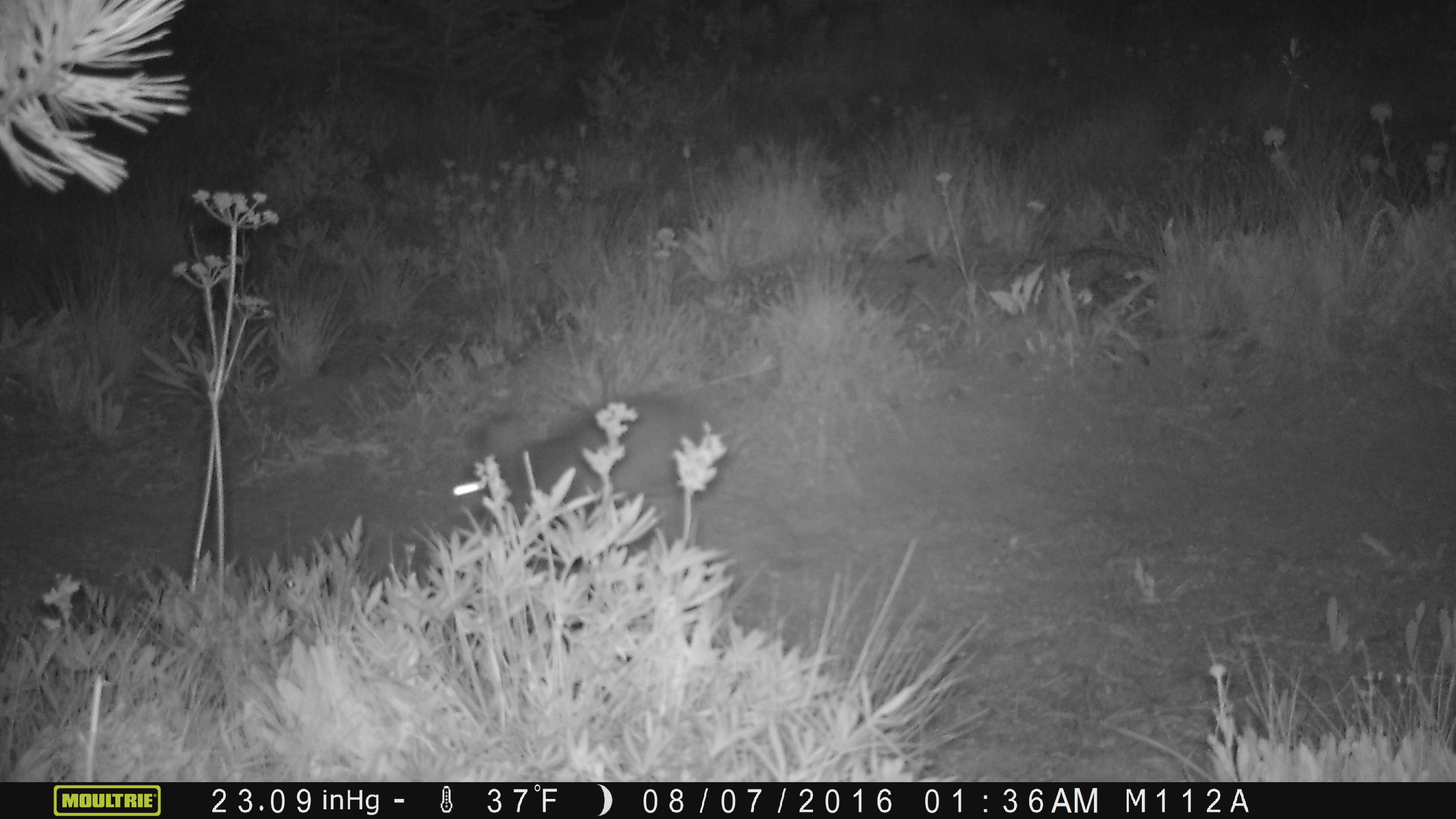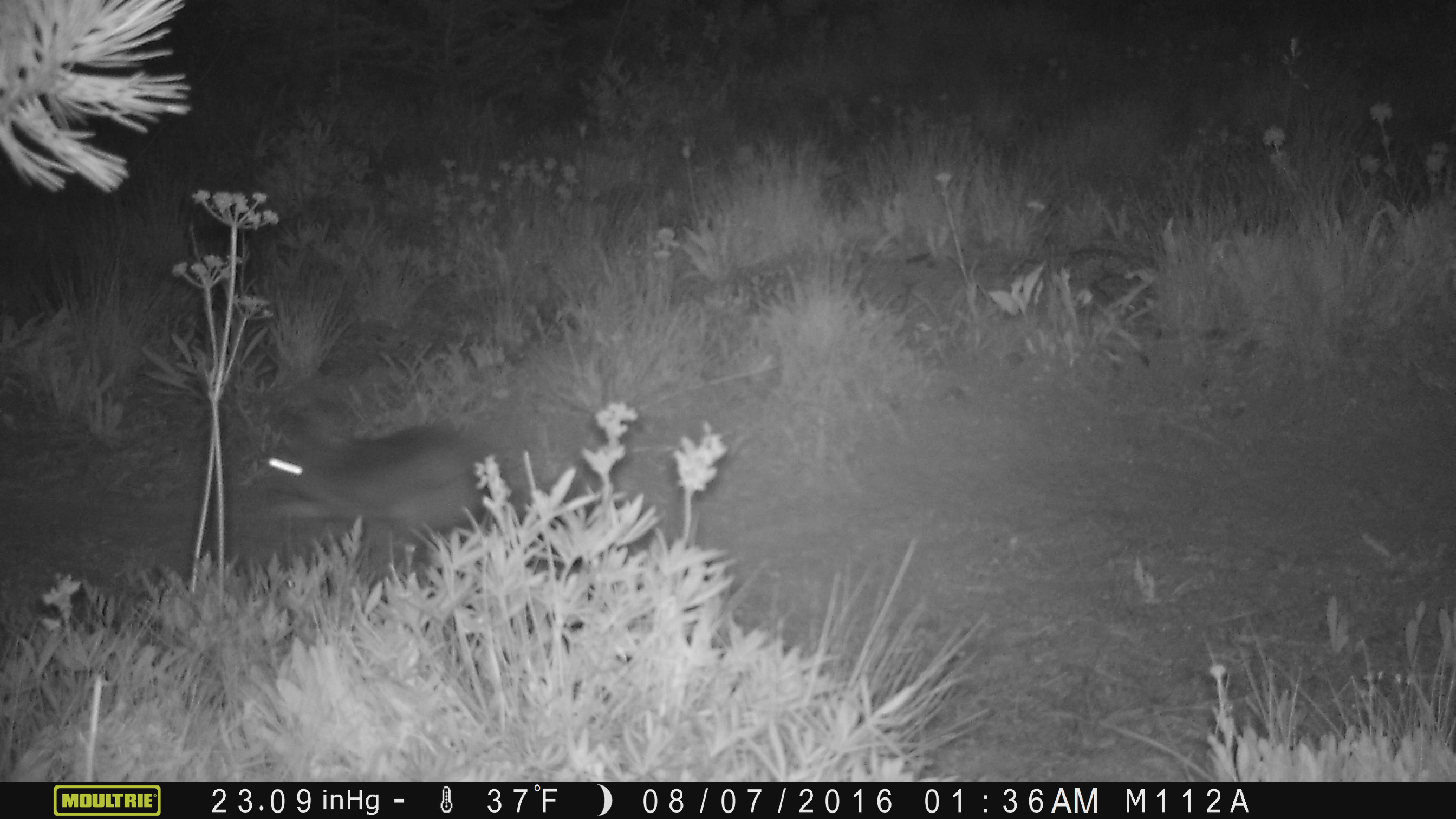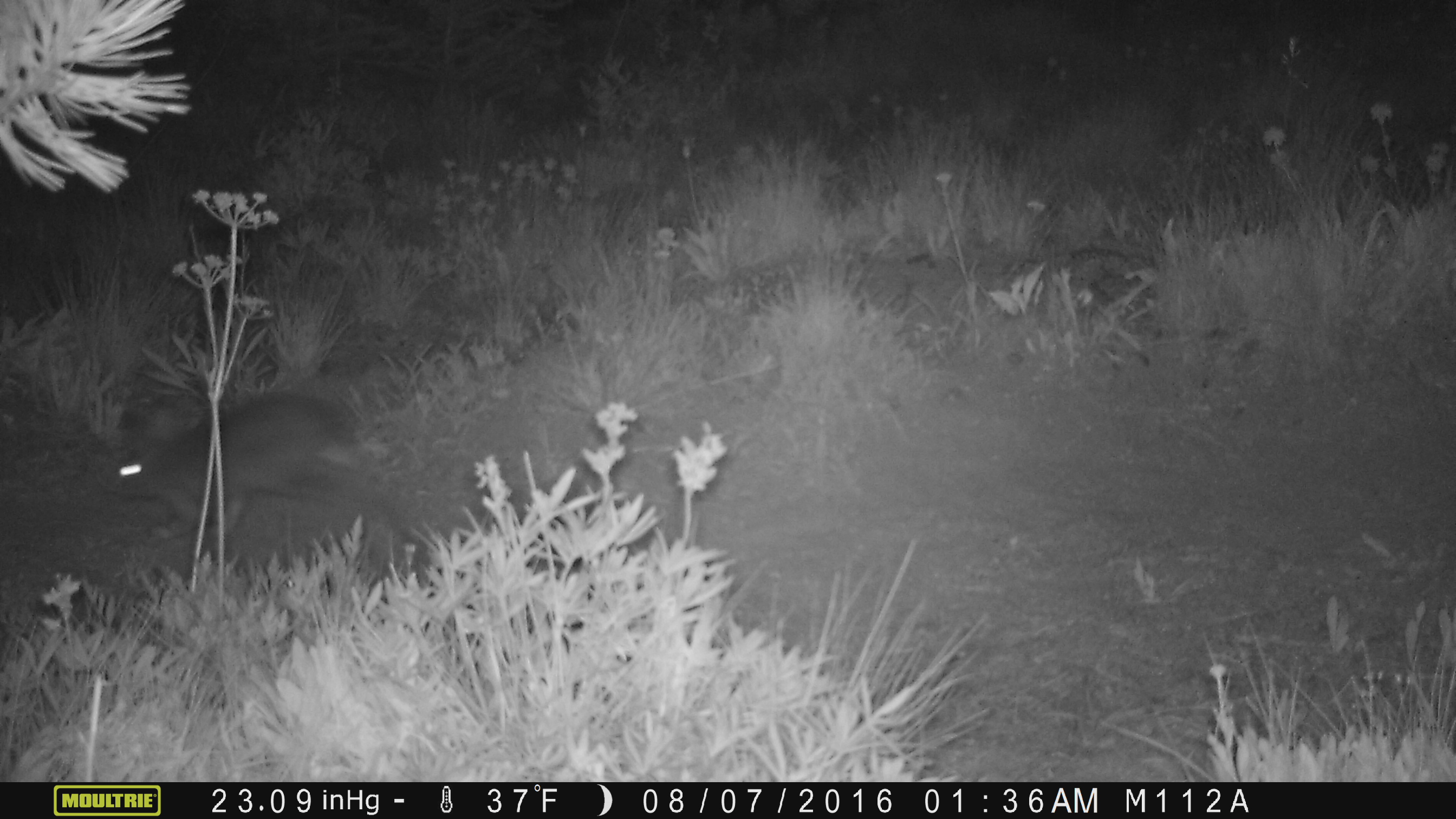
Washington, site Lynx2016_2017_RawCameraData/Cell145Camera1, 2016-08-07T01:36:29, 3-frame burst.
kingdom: Animalia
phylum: Chordata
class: Mammalia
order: Lagomorpha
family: Leporidae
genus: Lepus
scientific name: Lepus americanus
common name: snowshoe hare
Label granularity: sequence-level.